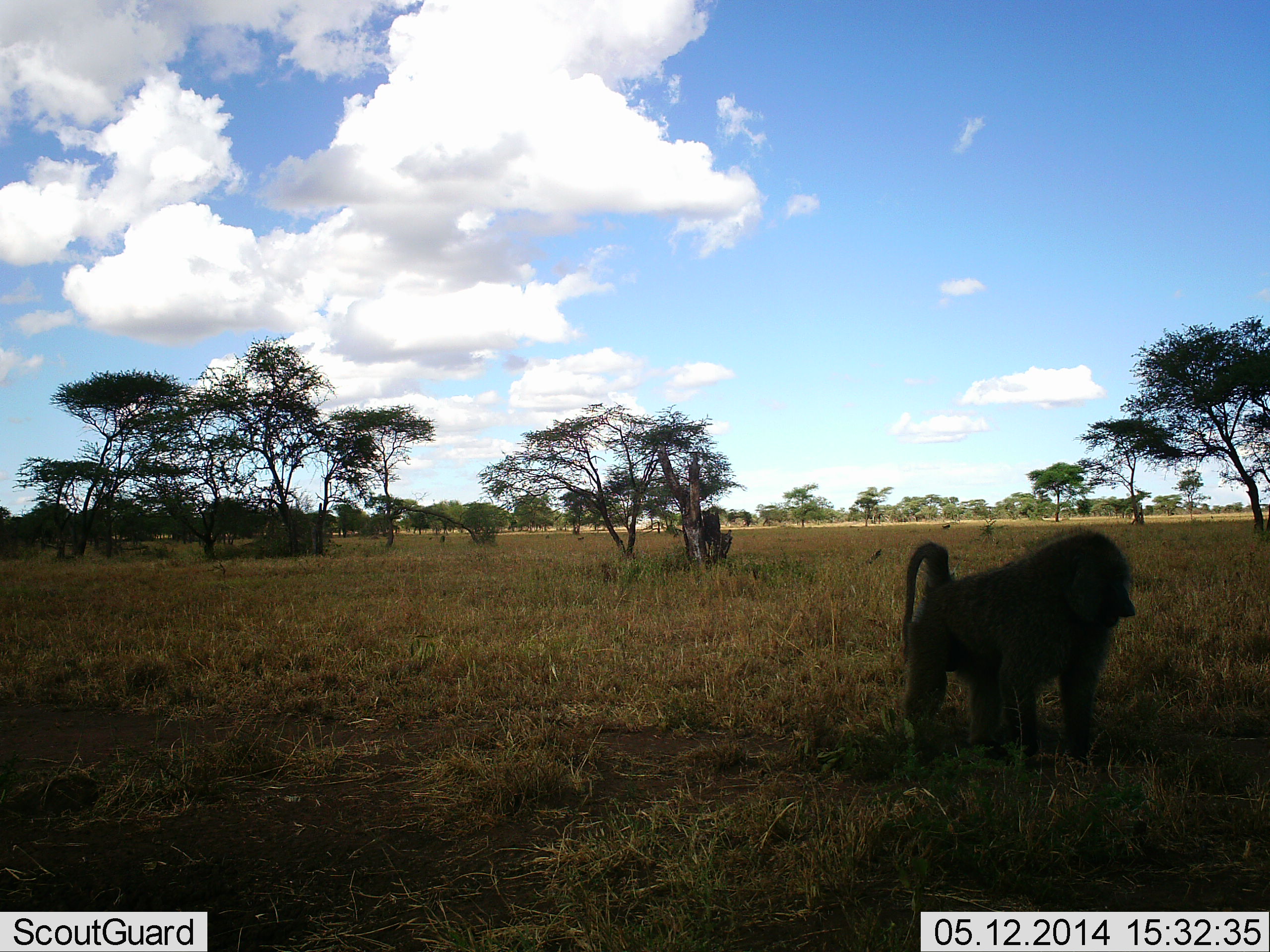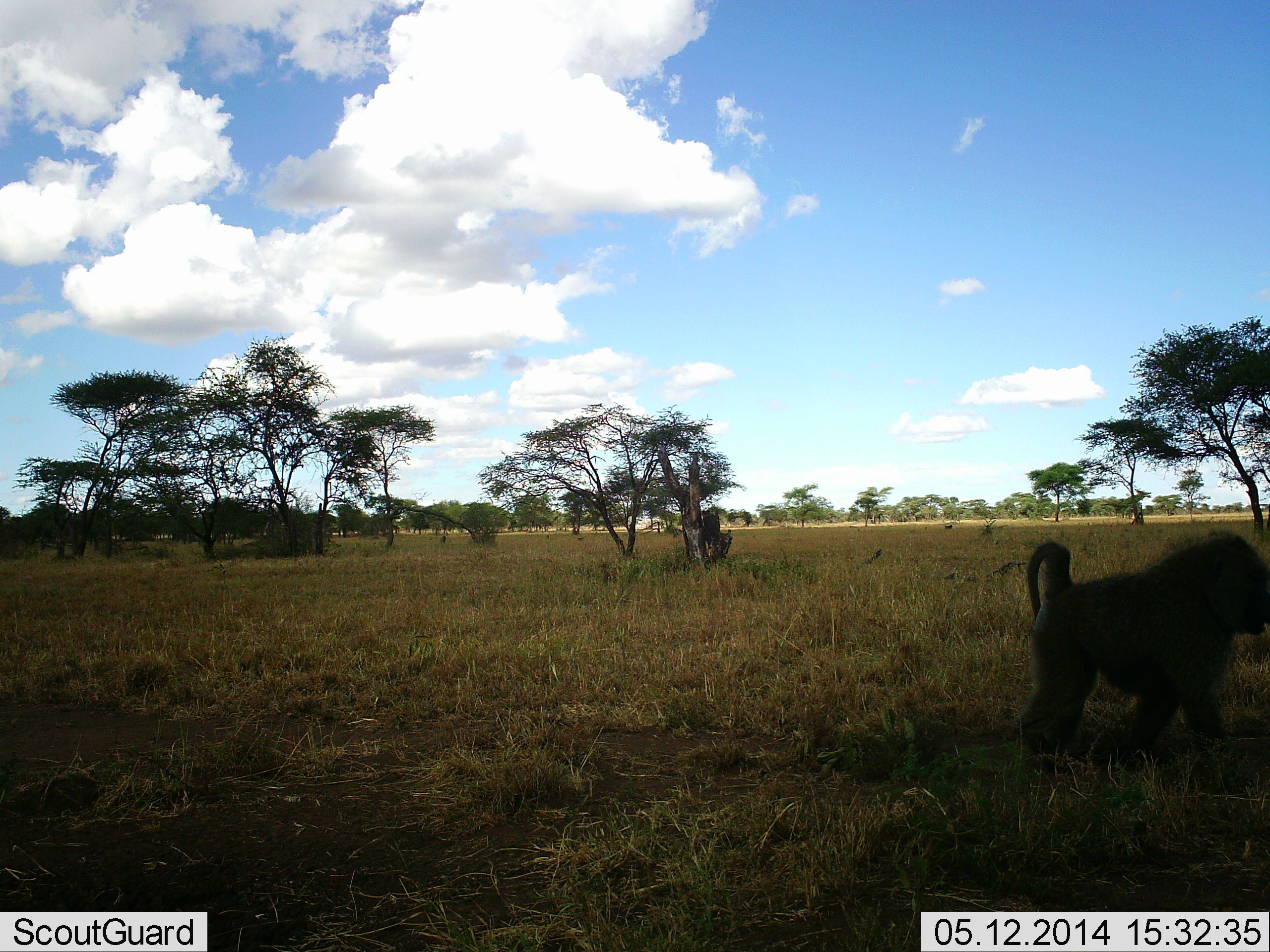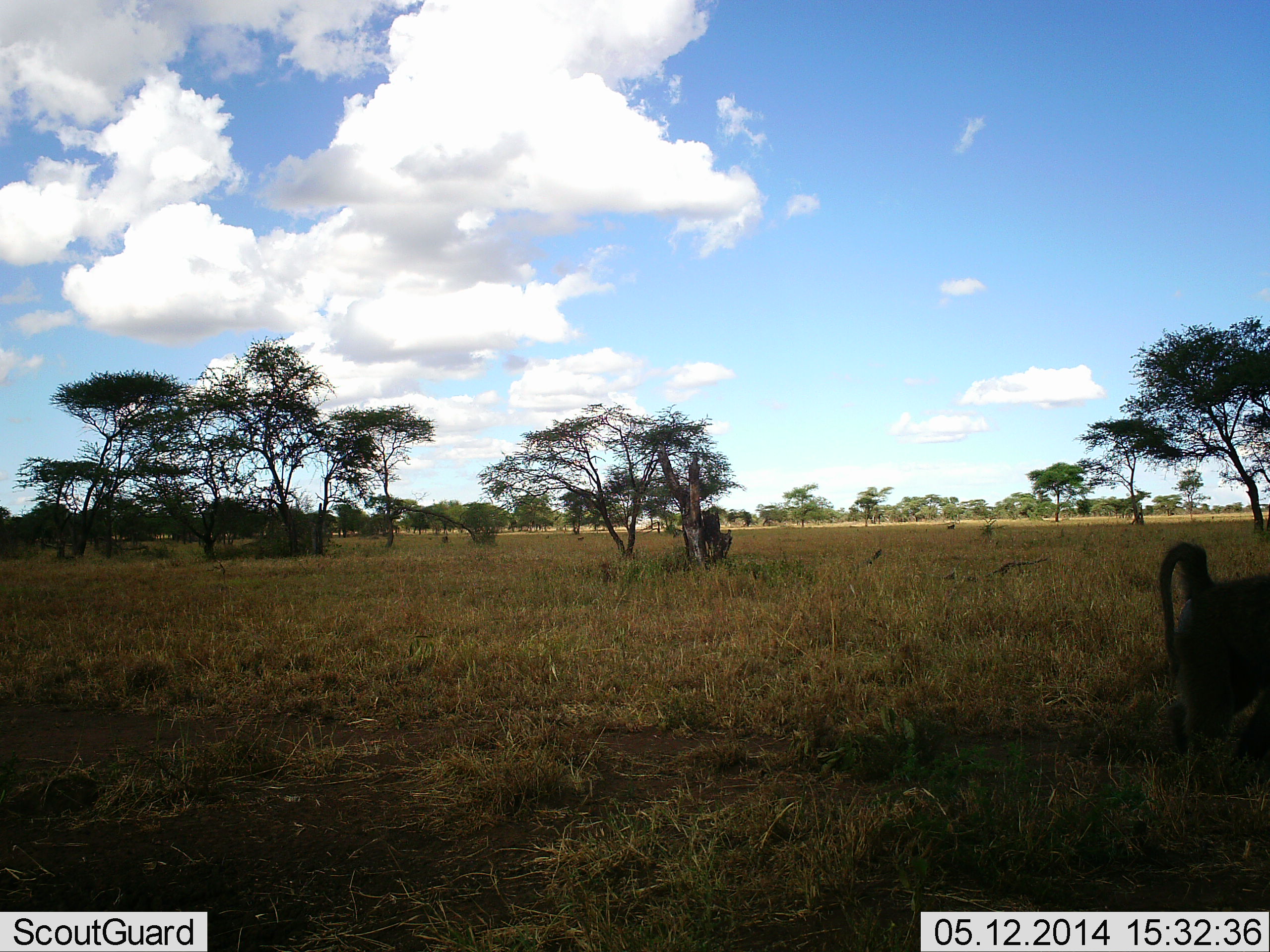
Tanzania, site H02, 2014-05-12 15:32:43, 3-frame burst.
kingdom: Animalia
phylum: Chordata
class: Mammalia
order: Primates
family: Cercopithecidae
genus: Papio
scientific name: Papio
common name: baboon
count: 1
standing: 20%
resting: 0%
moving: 90%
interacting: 0%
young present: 0%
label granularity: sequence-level